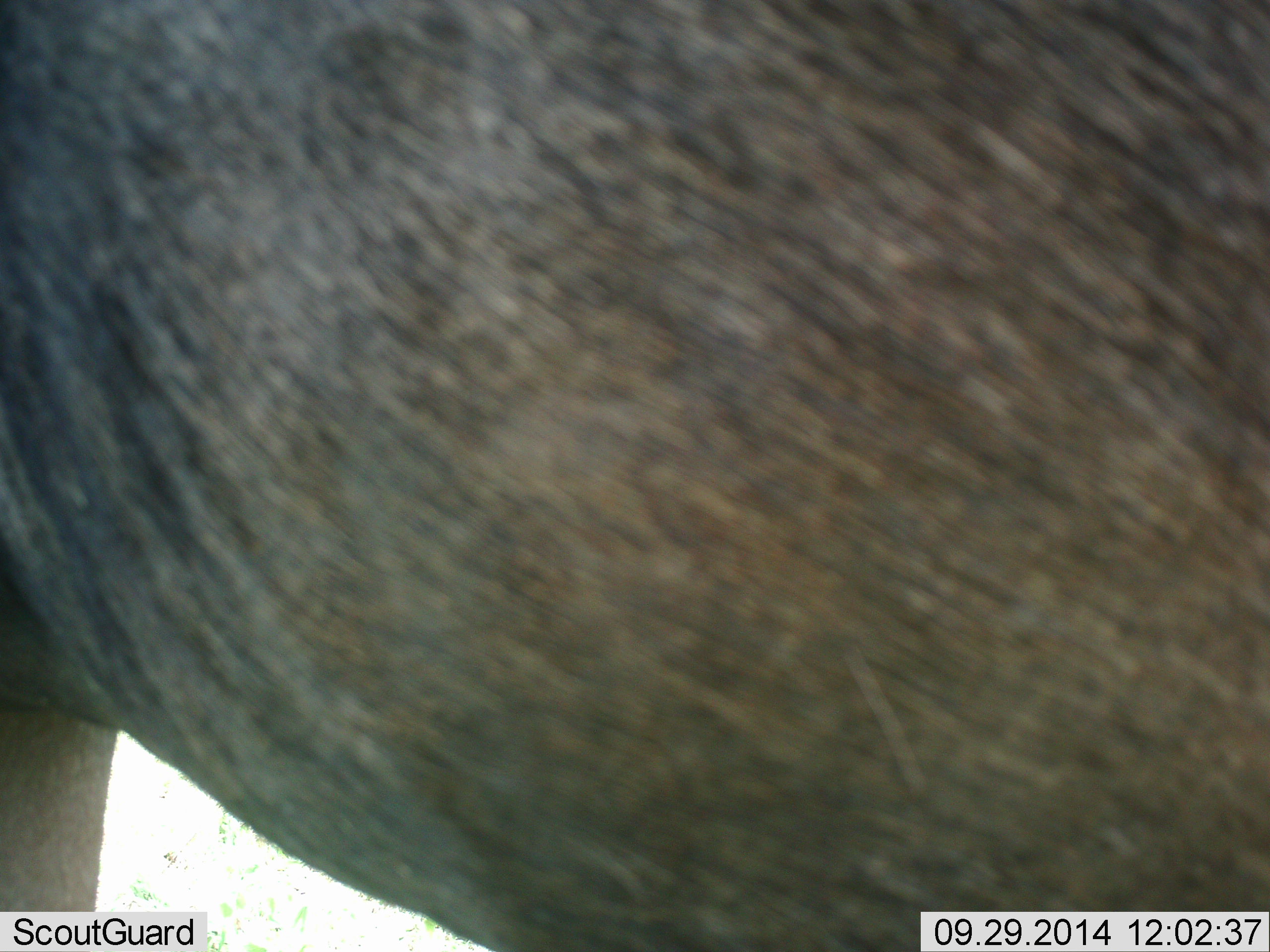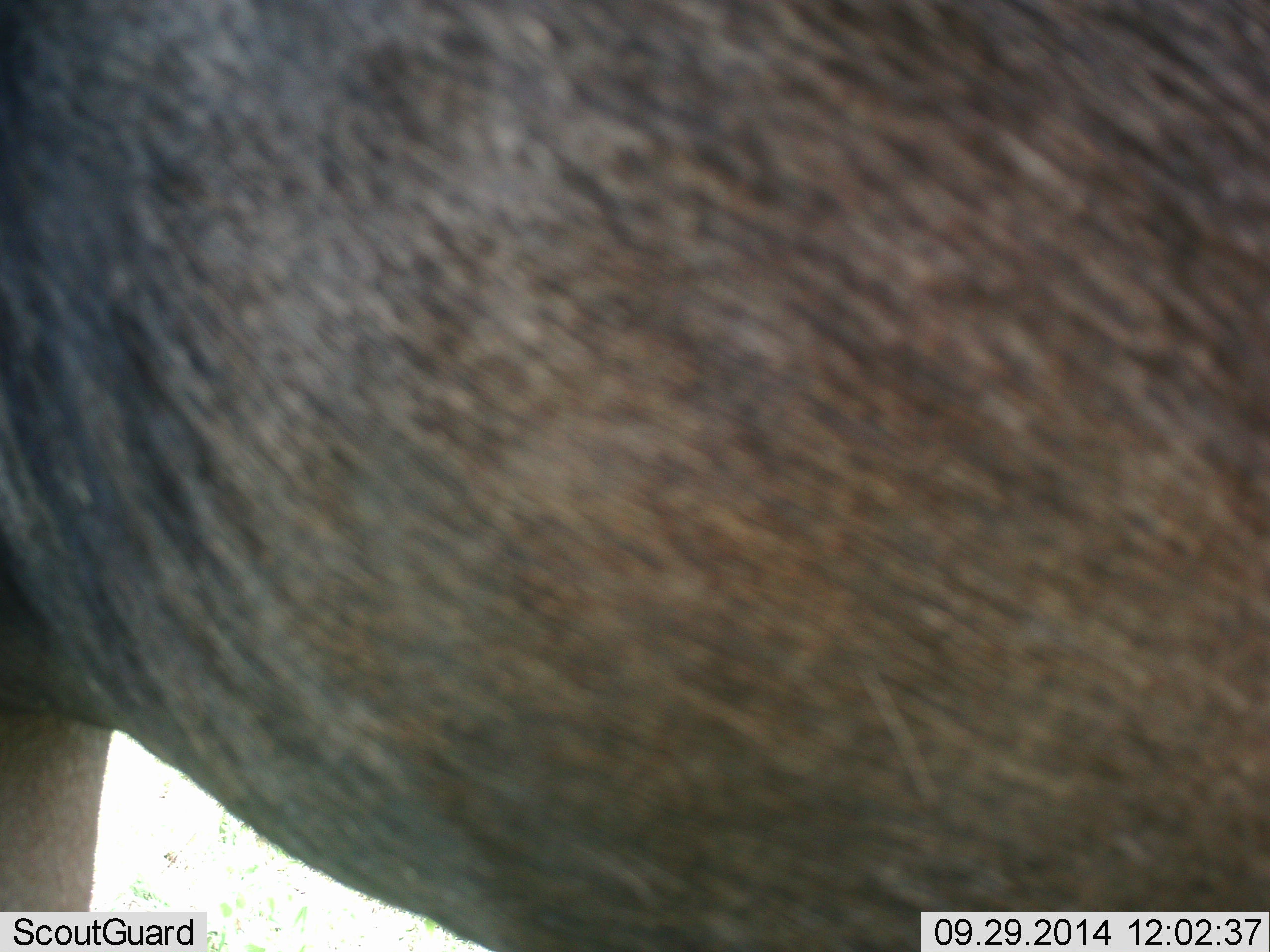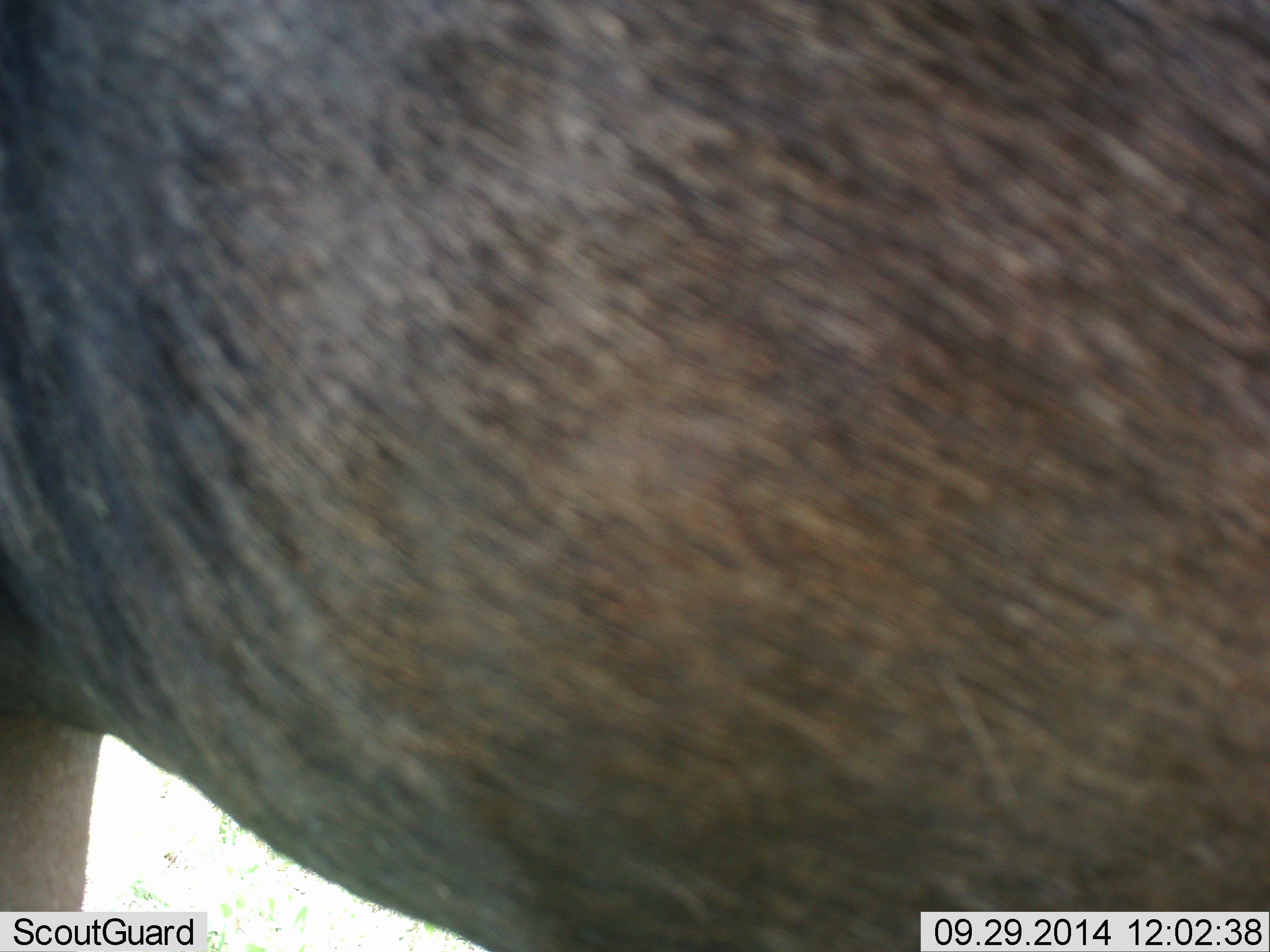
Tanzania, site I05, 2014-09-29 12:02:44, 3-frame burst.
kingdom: Animalia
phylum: Chordata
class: Mammalia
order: Artiodactyla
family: Bovidae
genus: Connochaetes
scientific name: Connochaetes taurinus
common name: blue wildebeest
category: wildebeest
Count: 1.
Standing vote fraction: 90%.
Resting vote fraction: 0%.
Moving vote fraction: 0%.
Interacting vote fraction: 10%.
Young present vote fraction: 0%.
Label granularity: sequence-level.